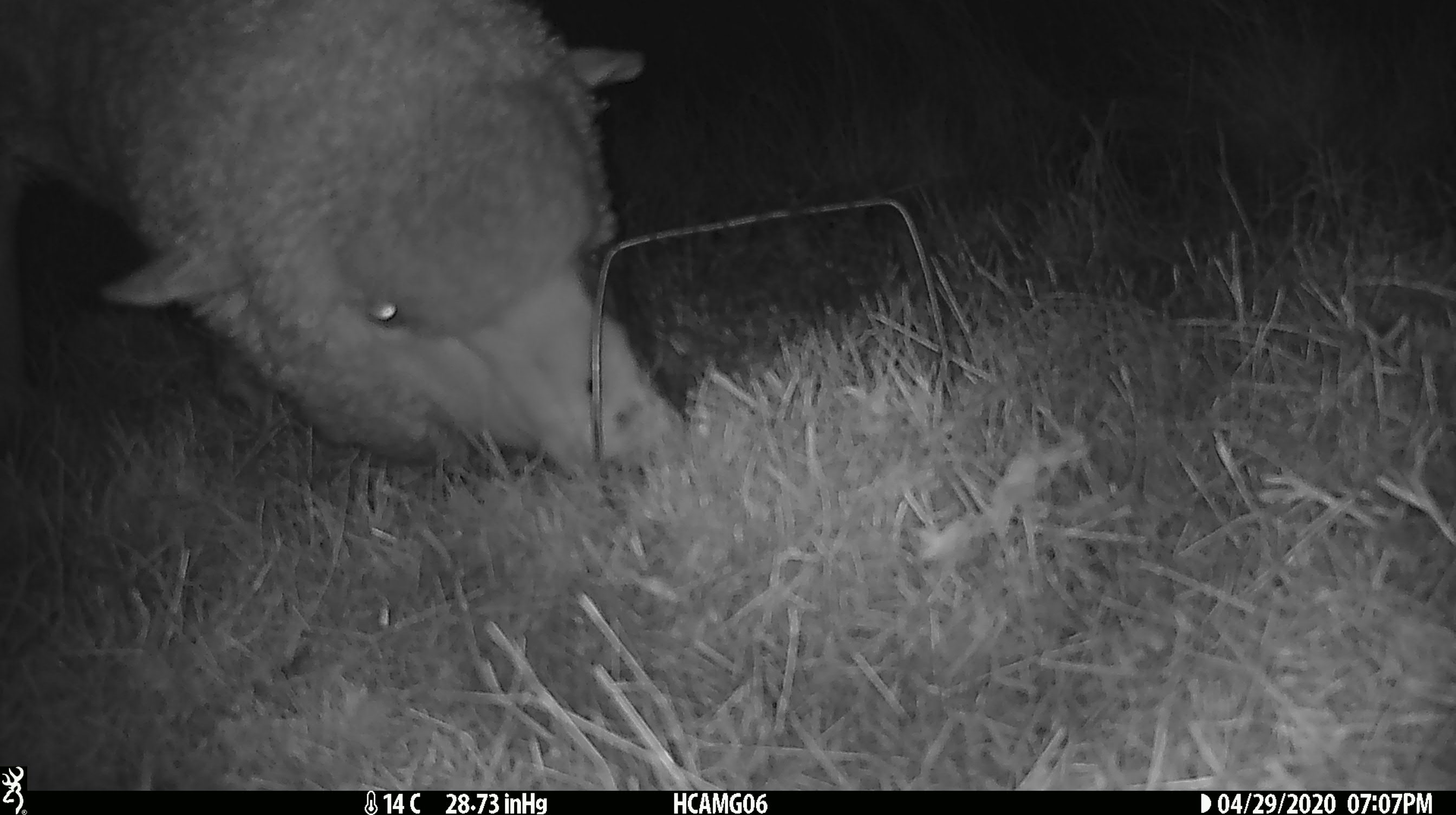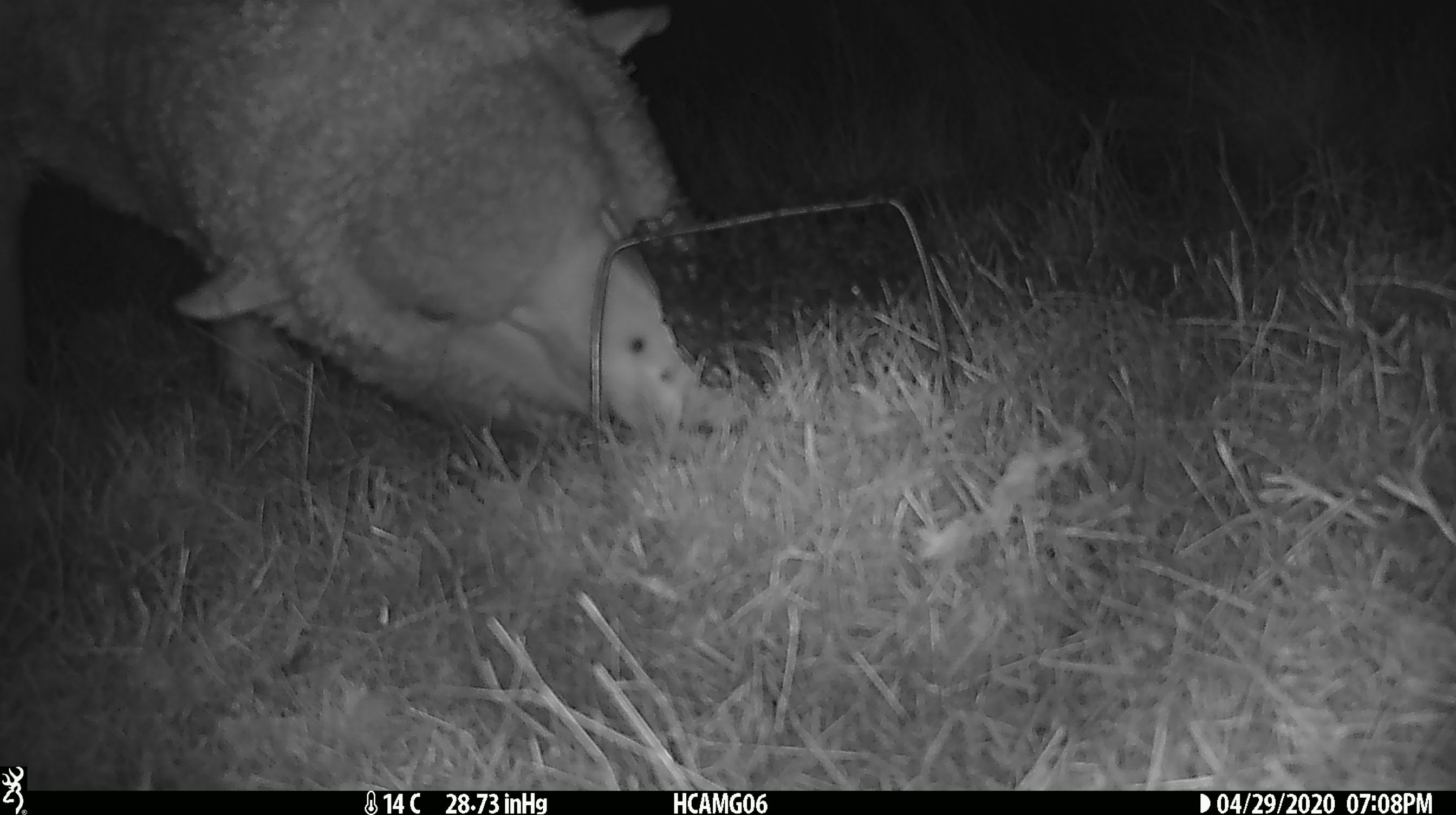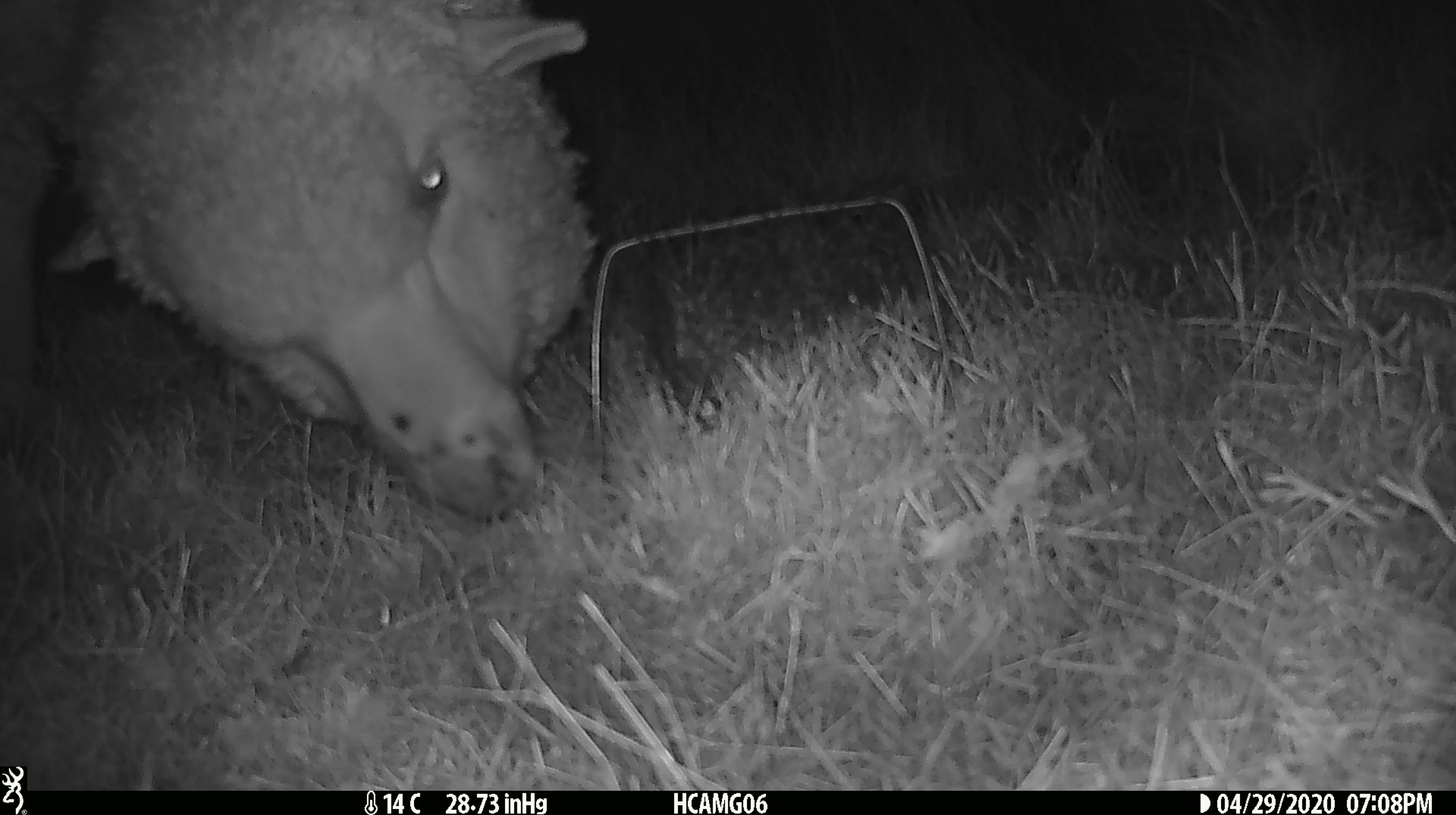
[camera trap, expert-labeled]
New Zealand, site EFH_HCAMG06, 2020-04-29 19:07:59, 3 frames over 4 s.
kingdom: Animalia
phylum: Chordata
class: Mammalia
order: Artiodactyla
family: Bovidae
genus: Ovis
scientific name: Ovis aries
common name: domestic sheep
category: sheep